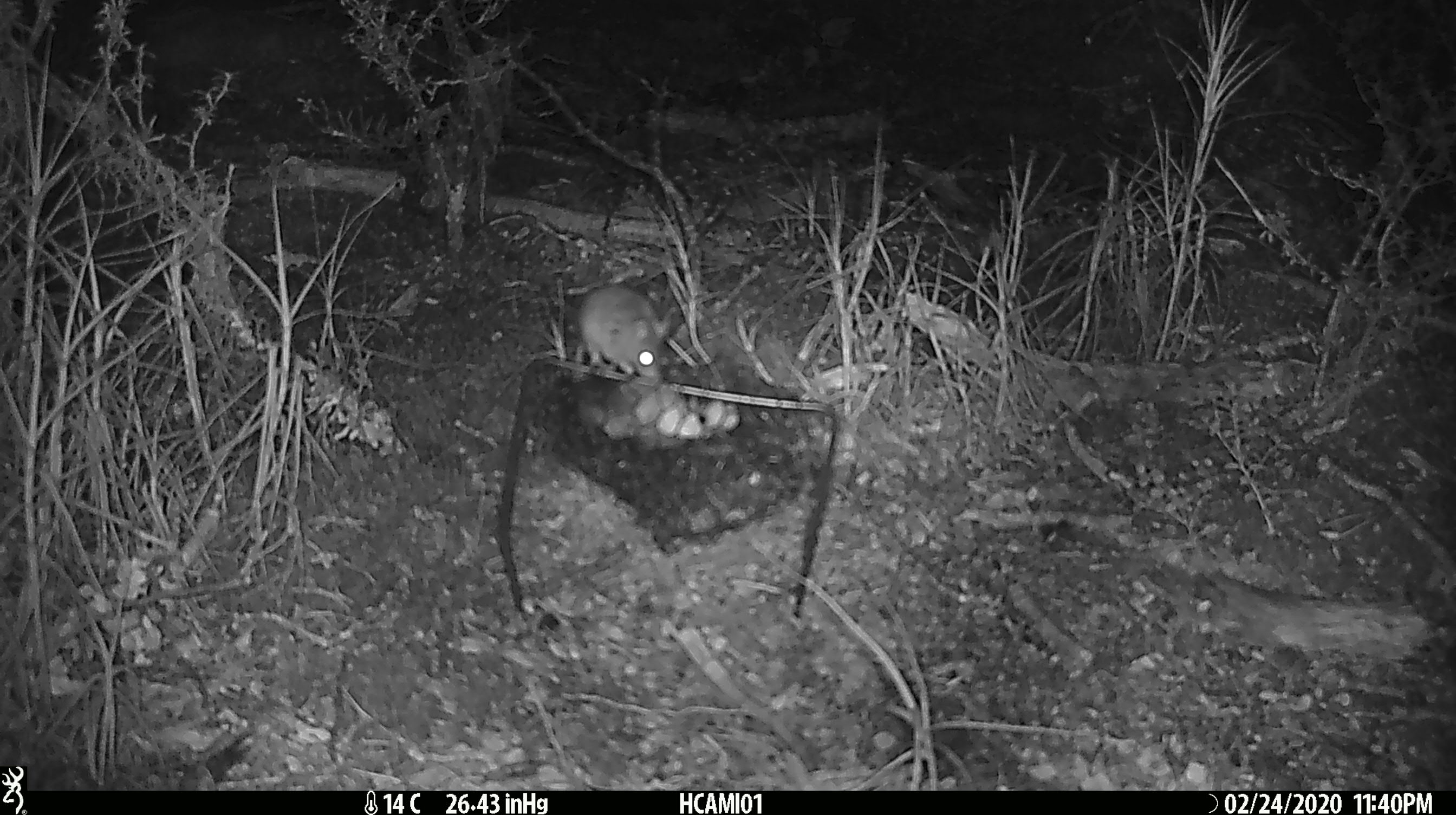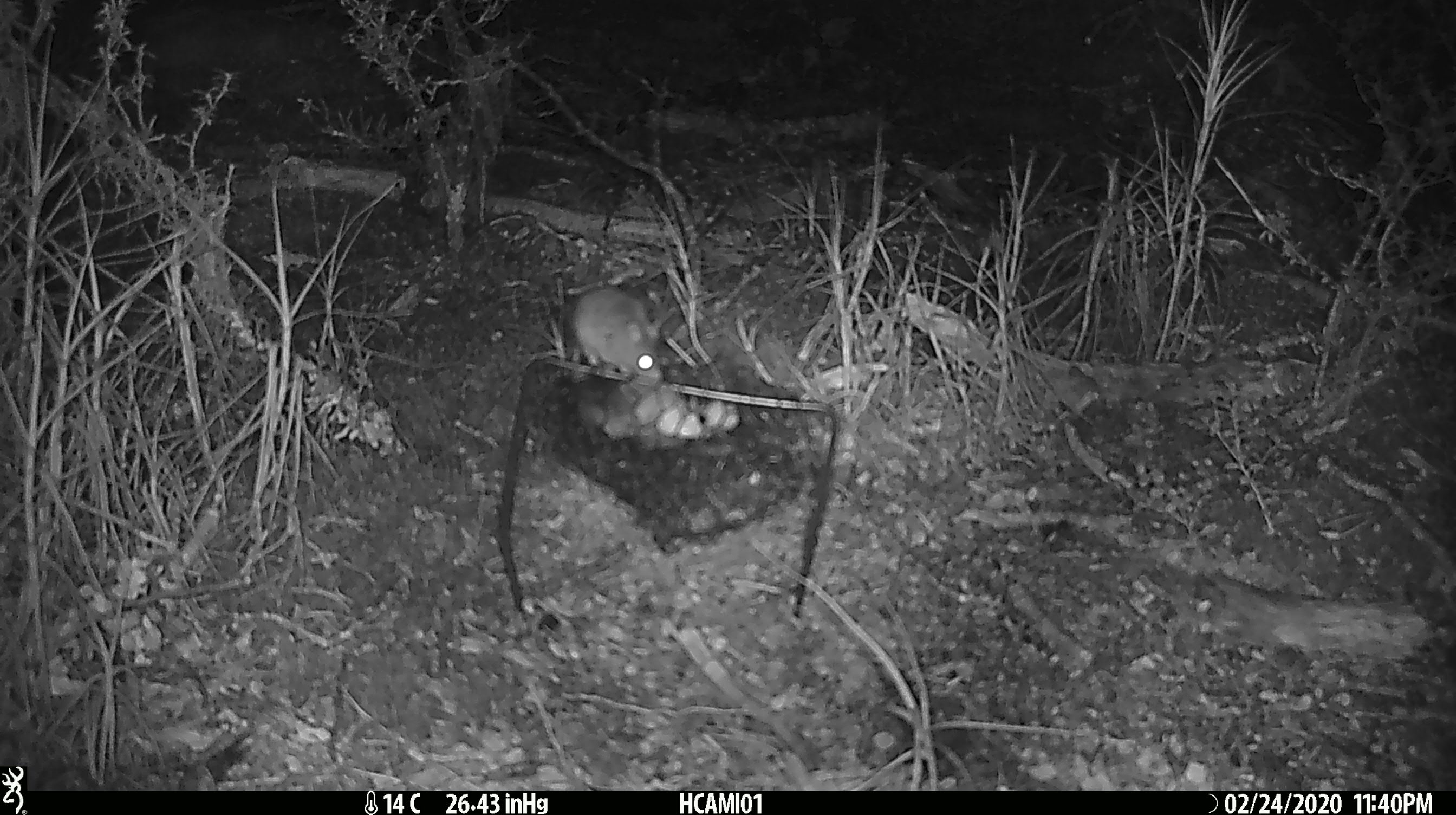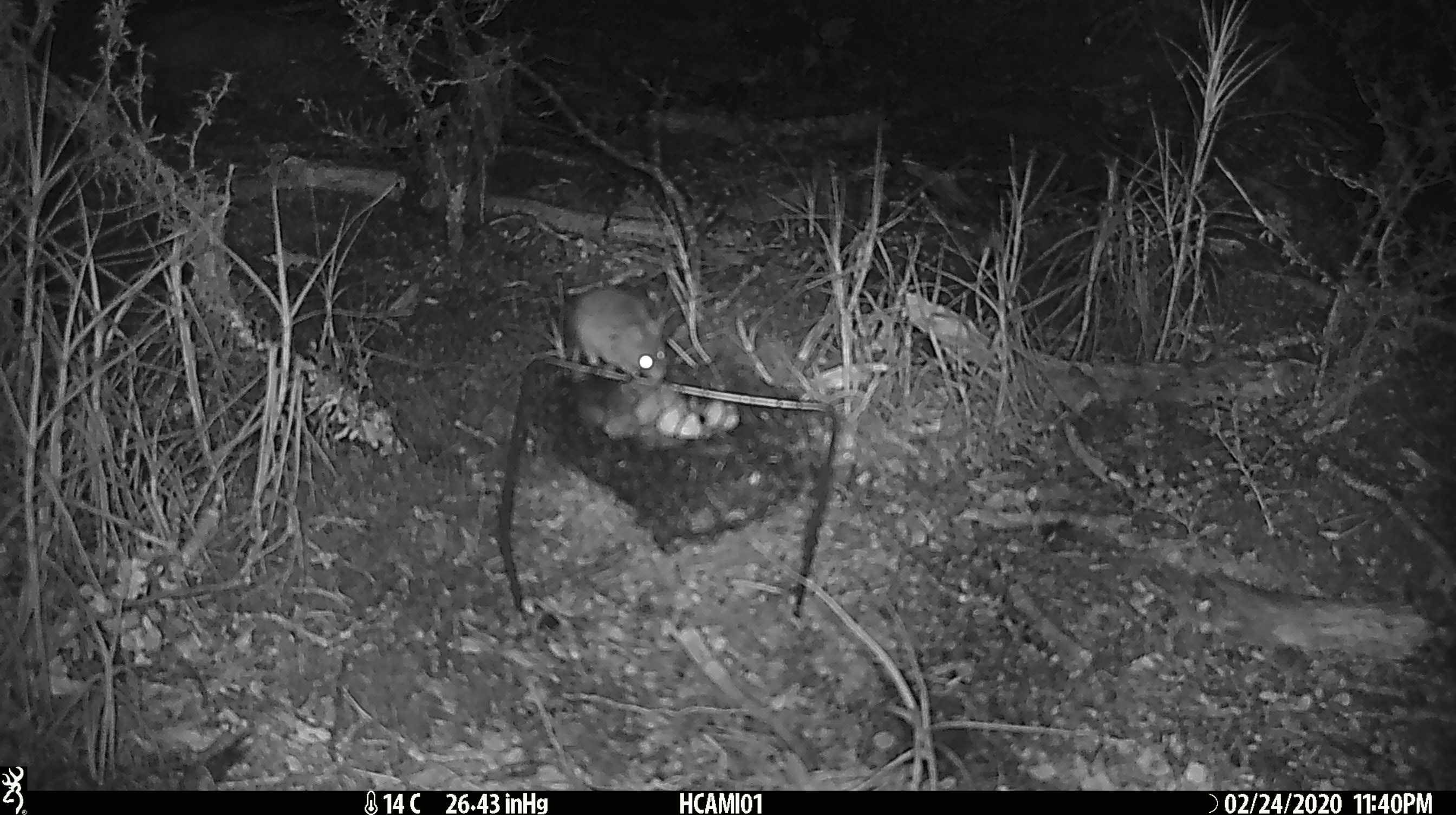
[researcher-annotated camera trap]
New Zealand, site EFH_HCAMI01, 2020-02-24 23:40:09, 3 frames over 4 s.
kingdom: Animalia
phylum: Chordata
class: Mammalia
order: Rodentia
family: Muridae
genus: Mus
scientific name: Mus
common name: mouse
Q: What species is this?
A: Mouse (Mus).